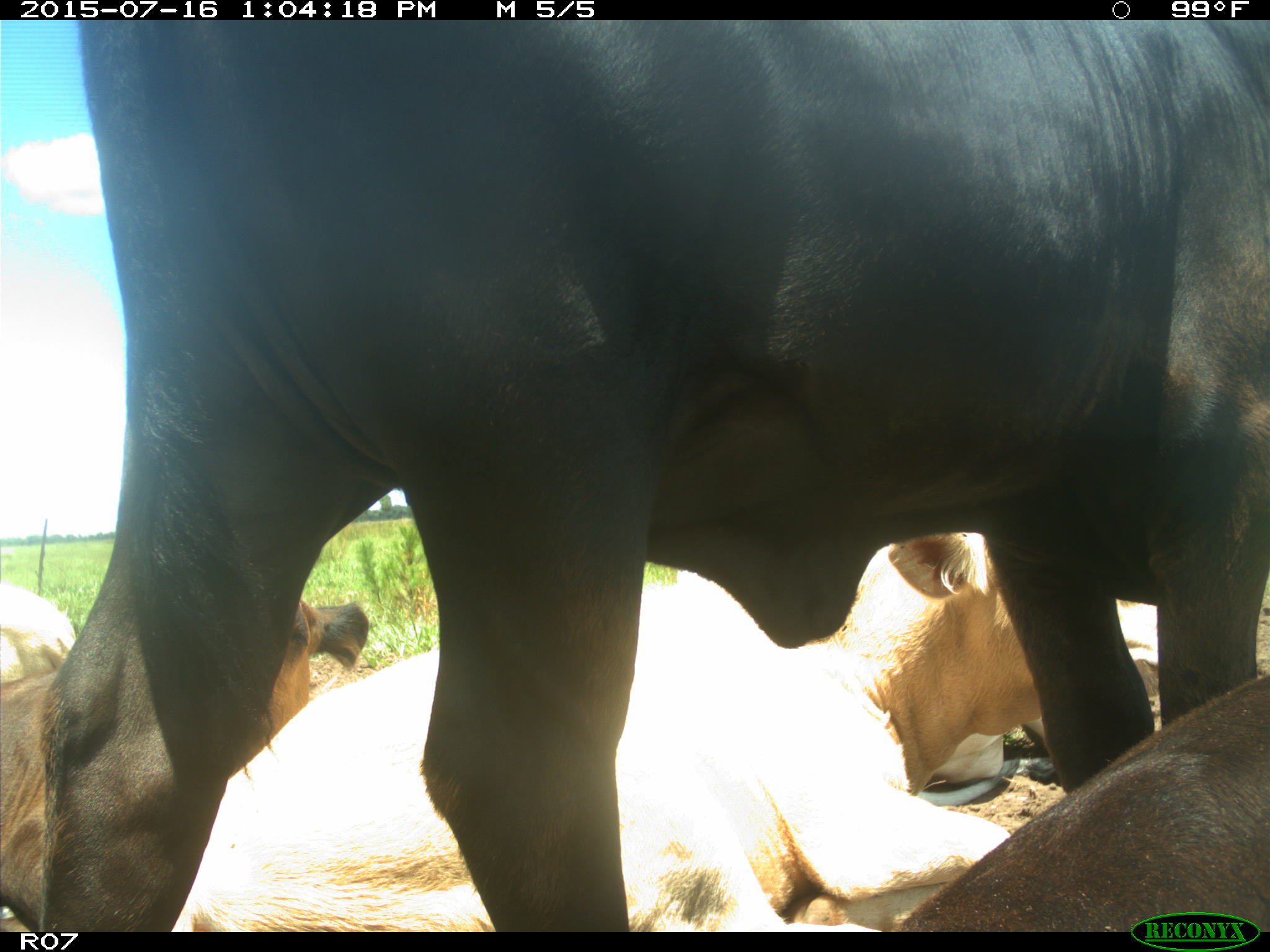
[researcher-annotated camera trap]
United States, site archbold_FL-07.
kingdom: Animalia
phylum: Chordata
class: Mammalia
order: Artiodactyla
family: Bovidae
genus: Bos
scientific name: Bos taurus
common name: domestic cow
Bos taurus (domestic cow).